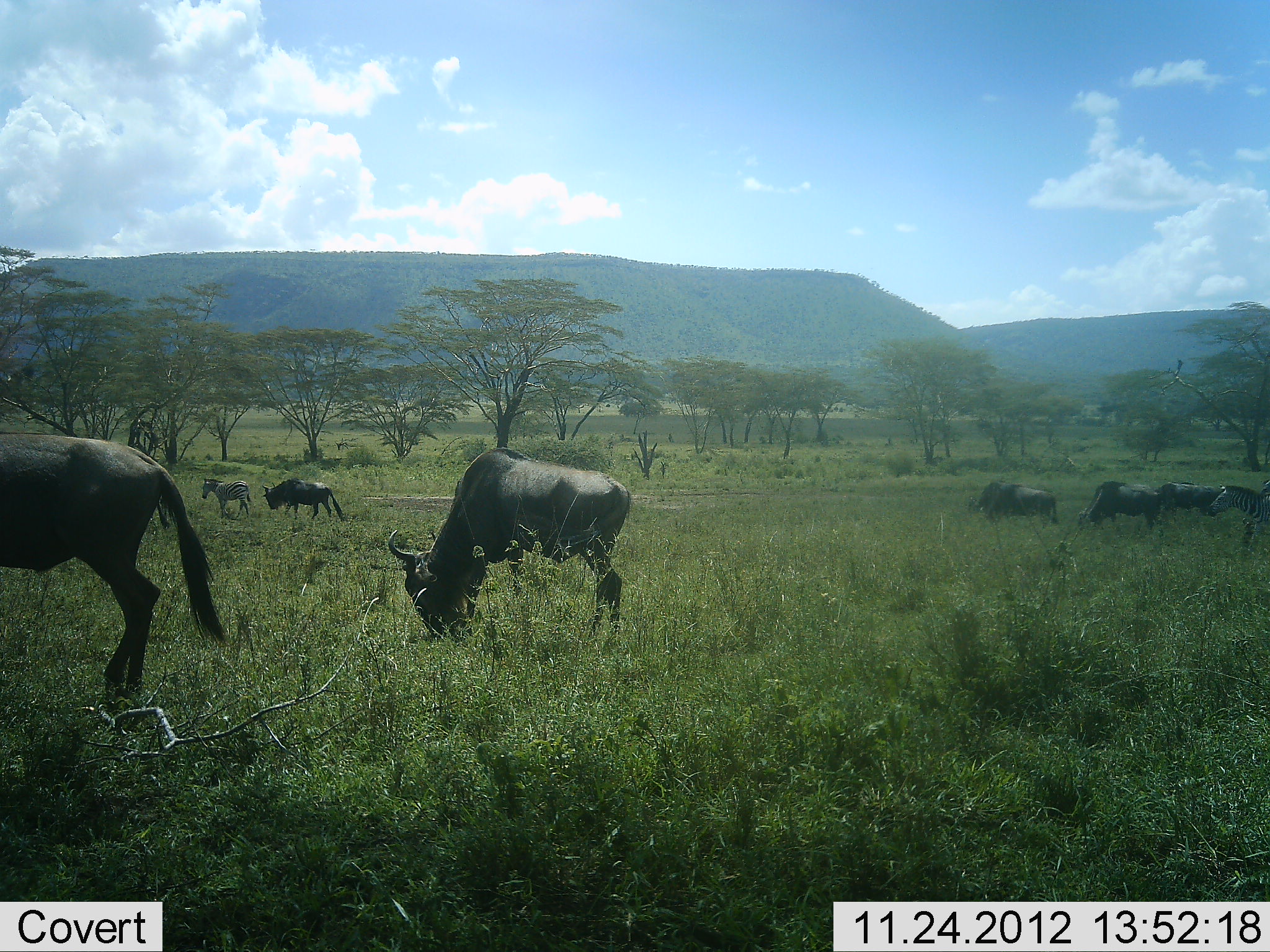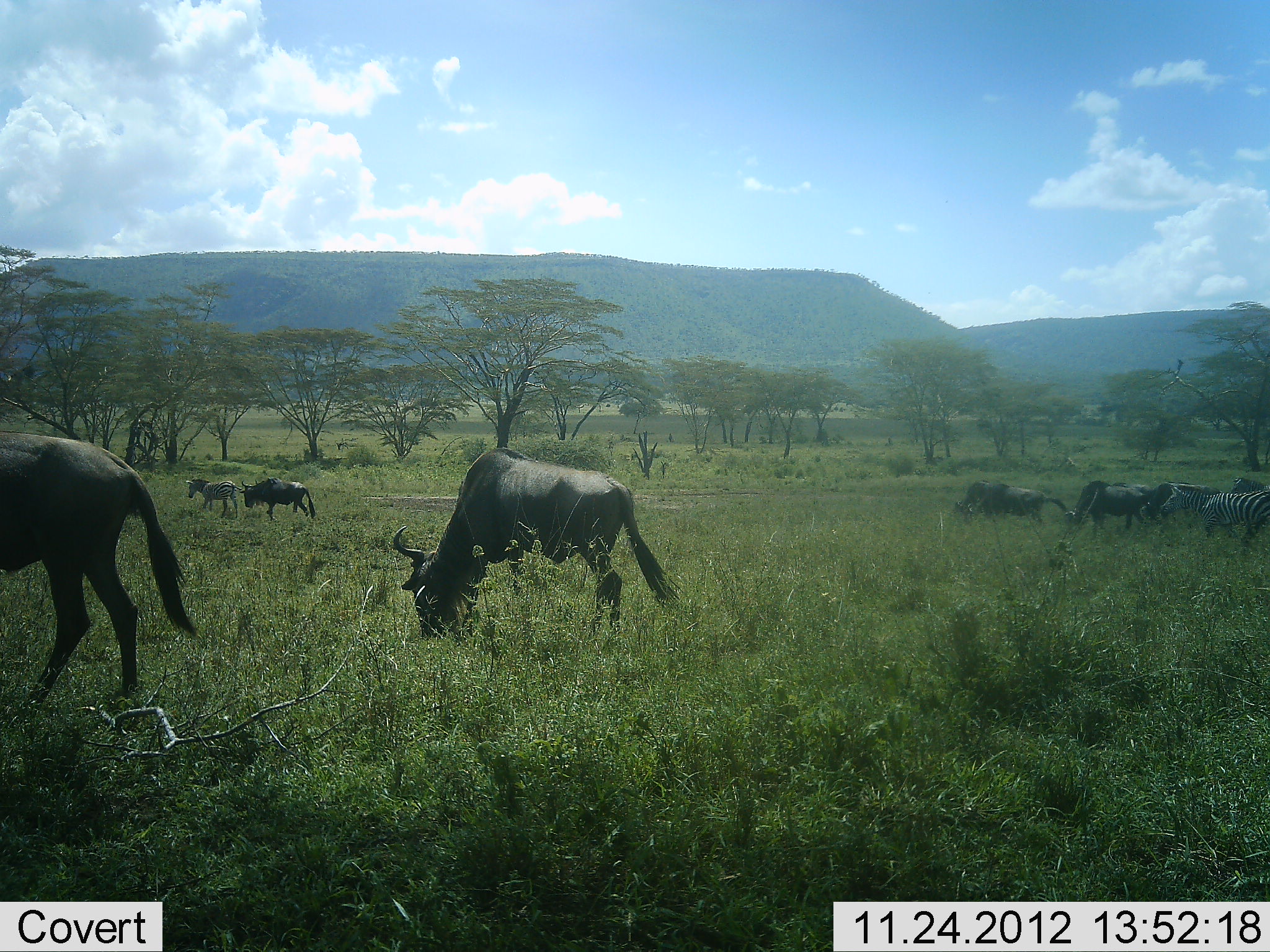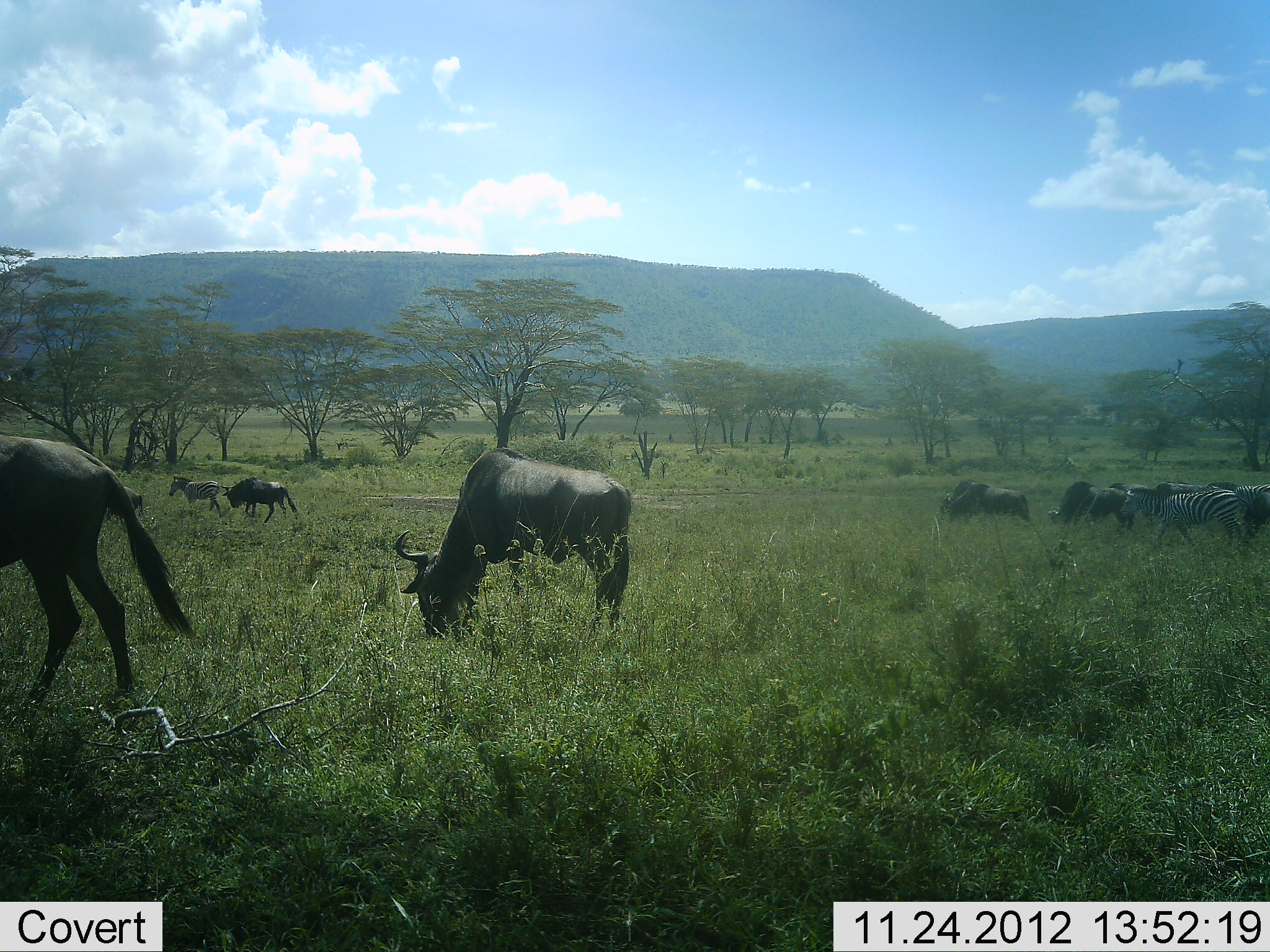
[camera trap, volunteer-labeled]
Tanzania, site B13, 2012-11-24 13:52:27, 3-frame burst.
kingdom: Animalia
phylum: Chordata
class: Mammalia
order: Artiodactyla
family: Bovidae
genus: Connochaetes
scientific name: Connochaetes taurinus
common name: blue wildebeest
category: wildebeest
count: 6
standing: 18%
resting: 0%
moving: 91%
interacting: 0%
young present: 0%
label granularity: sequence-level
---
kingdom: Animalia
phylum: Chordata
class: Mammalia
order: Perissodactyla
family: Equidae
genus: Equus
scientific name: Equus quagga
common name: plains zebra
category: zebra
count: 3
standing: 10%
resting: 0%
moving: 100%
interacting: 0%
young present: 0%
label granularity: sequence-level